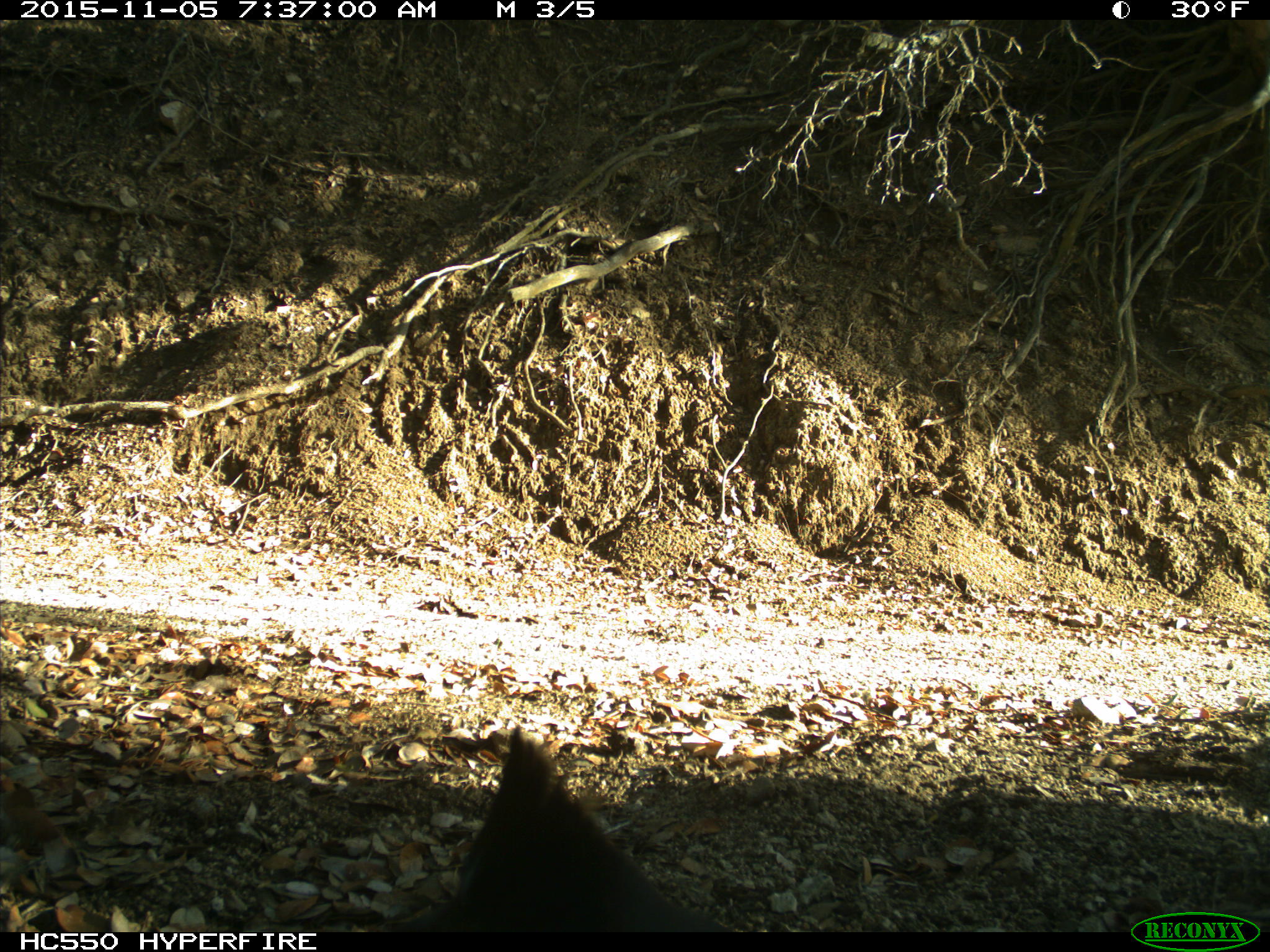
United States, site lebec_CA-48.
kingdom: Animalia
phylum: Chordata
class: Aves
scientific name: Aves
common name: birds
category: unidentified bird